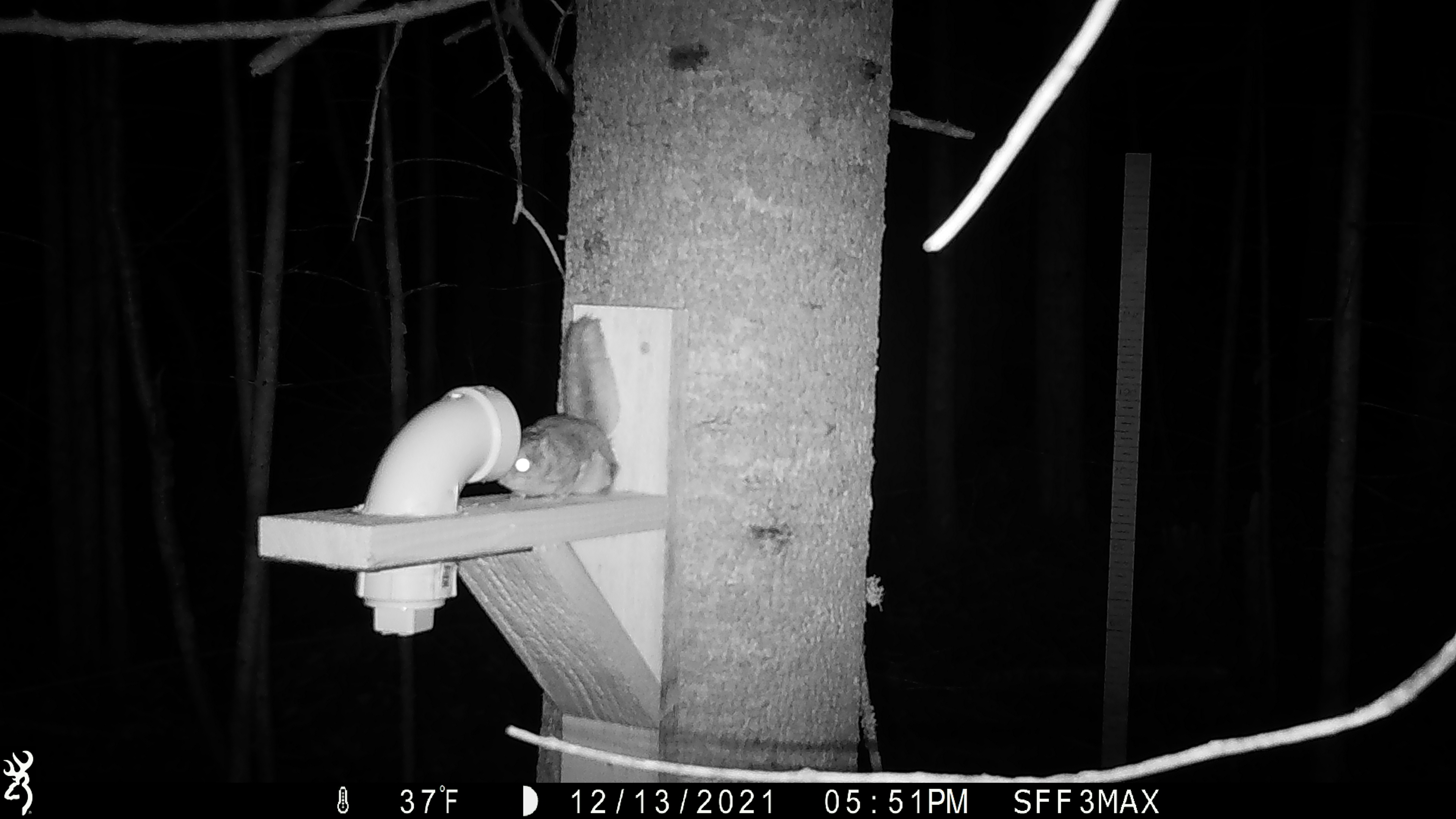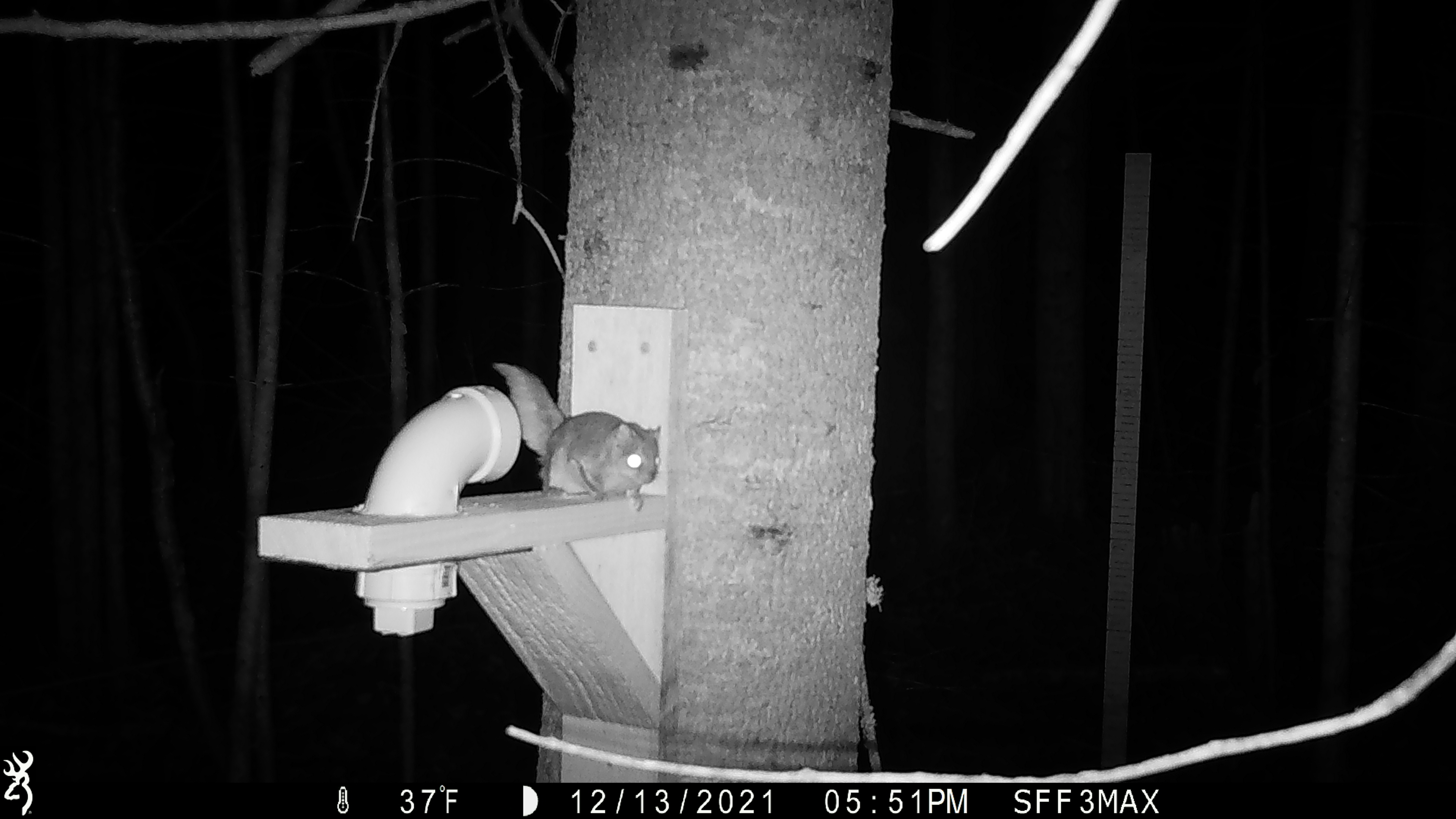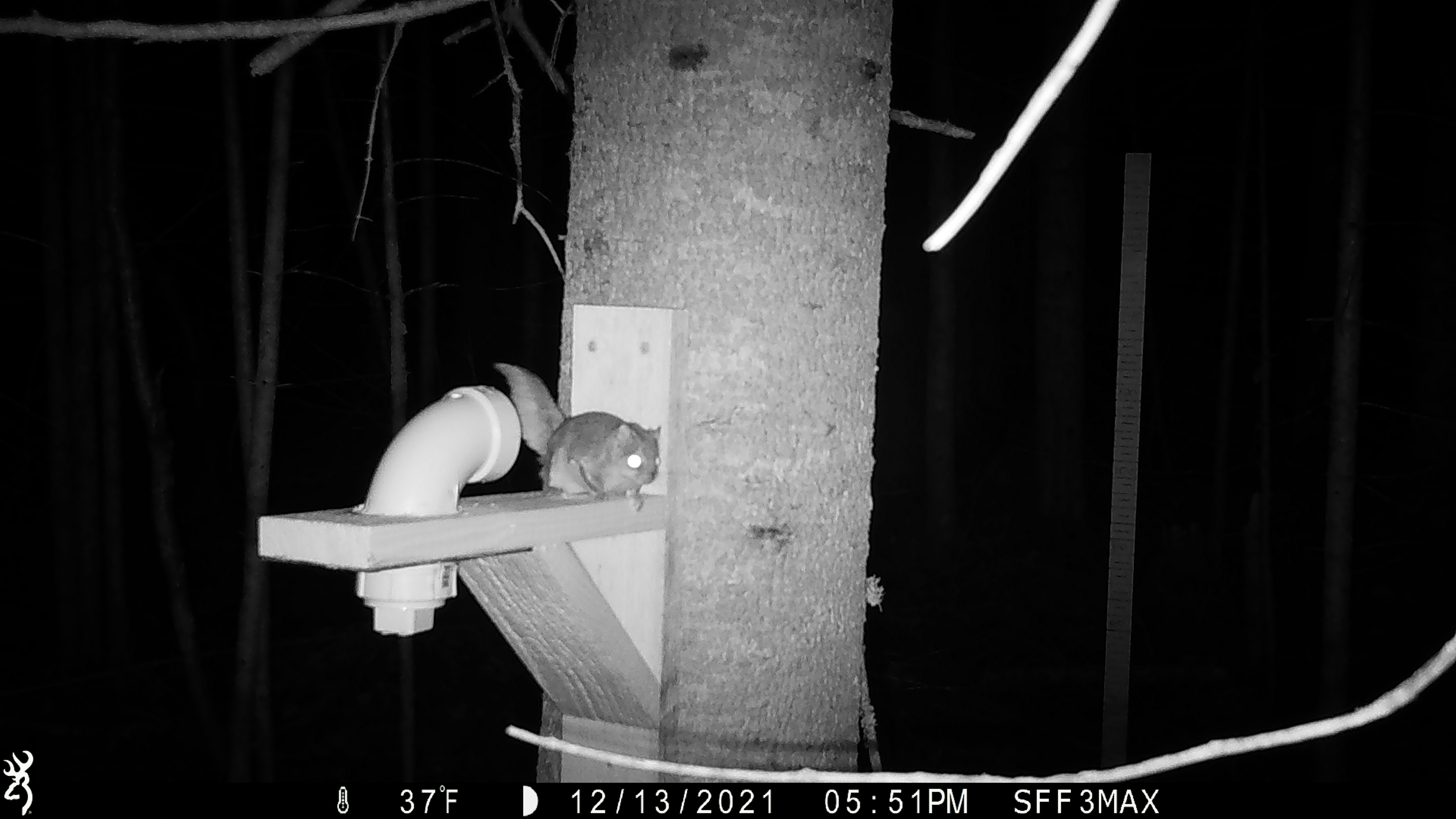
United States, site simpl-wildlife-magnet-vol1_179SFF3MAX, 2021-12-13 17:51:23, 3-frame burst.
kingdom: Animalia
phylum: Chordata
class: Mammalia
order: Rodentia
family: Sciuridae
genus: Glaucomys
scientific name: Glaucomys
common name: flying squirrel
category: flying squirrel sp.